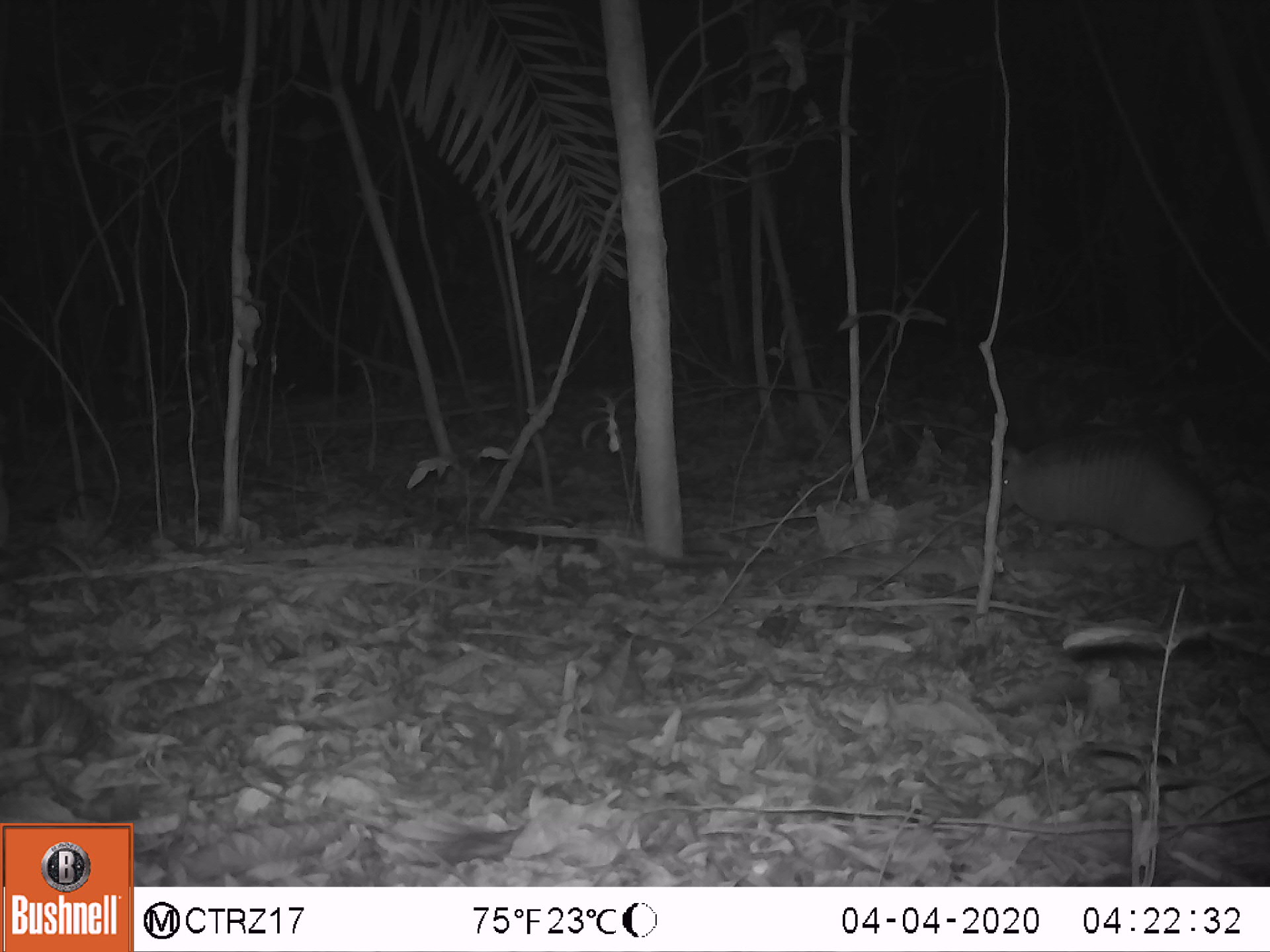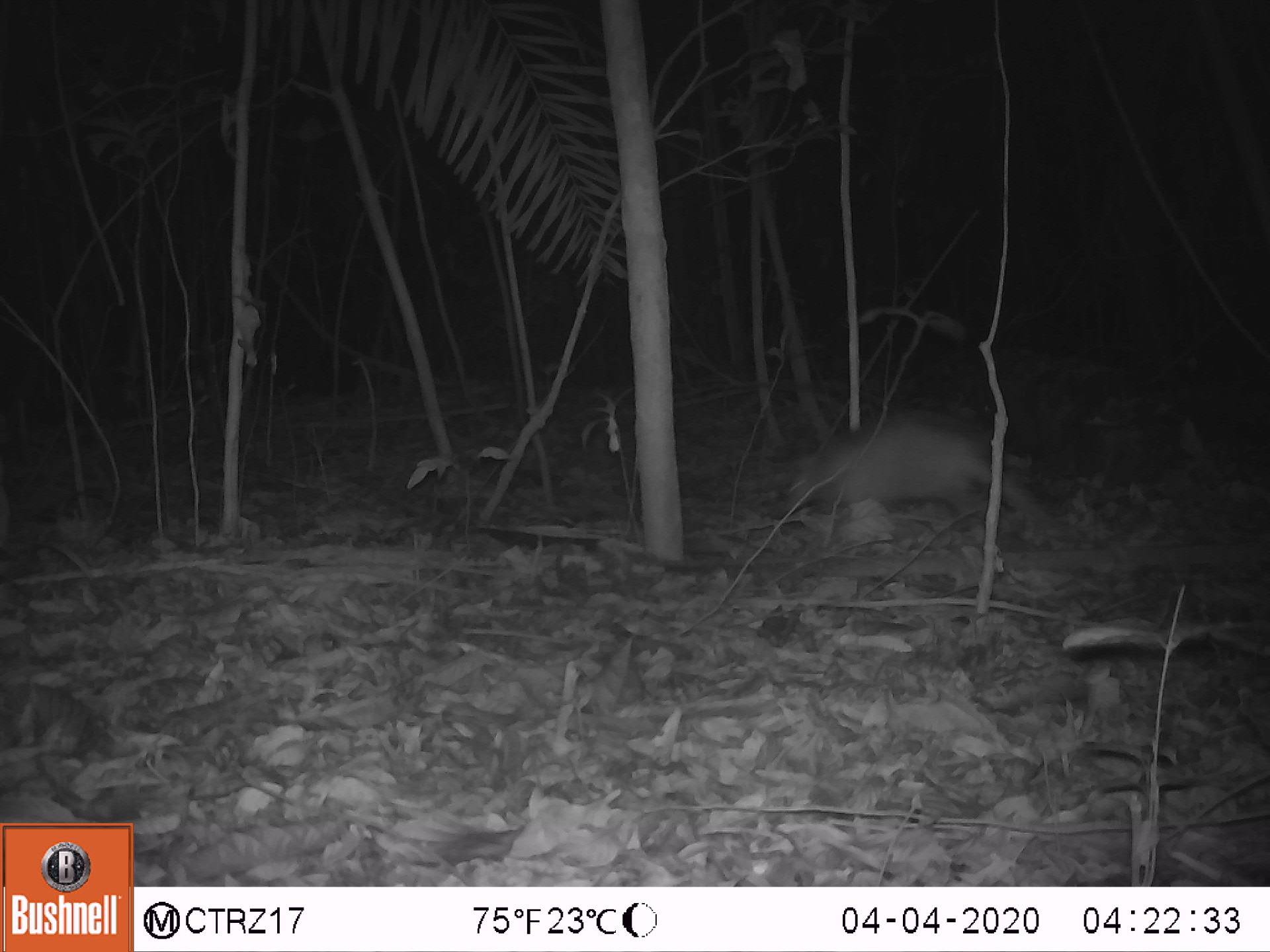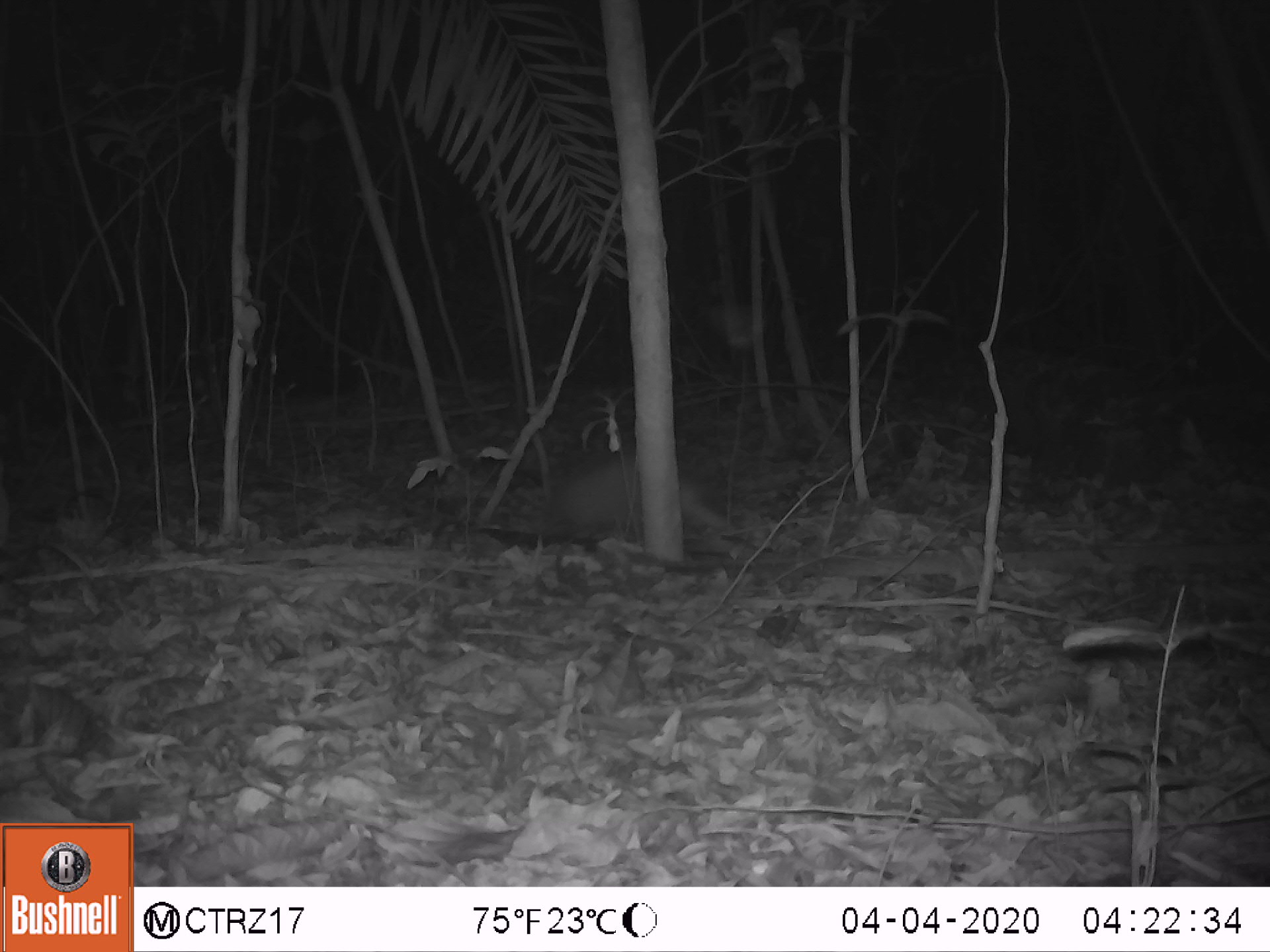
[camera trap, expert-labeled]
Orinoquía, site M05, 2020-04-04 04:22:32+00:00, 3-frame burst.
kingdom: Animalia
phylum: Chordata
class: Mammalia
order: Cingulata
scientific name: Cingulata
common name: armadillo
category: unknown armadillo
Unknown armadillo (armadillo) (Cingulata).